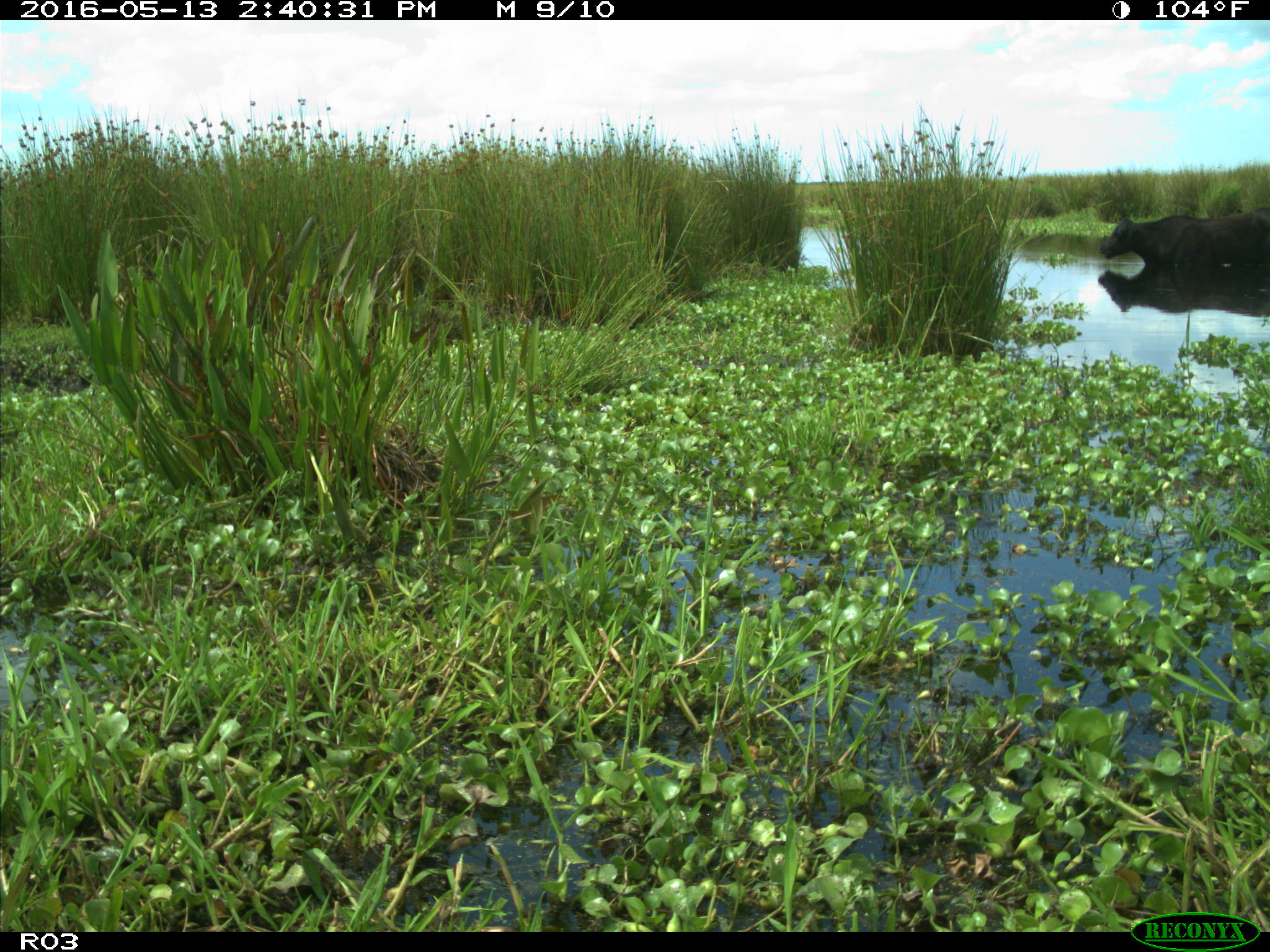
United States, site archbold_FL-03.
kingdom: Animalia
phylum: Chordata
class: Mammalia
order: Artiodactyla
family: Bovidae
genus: Bos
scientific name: Bos taurus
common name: domestic cow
Bos taurus (domestic cow).